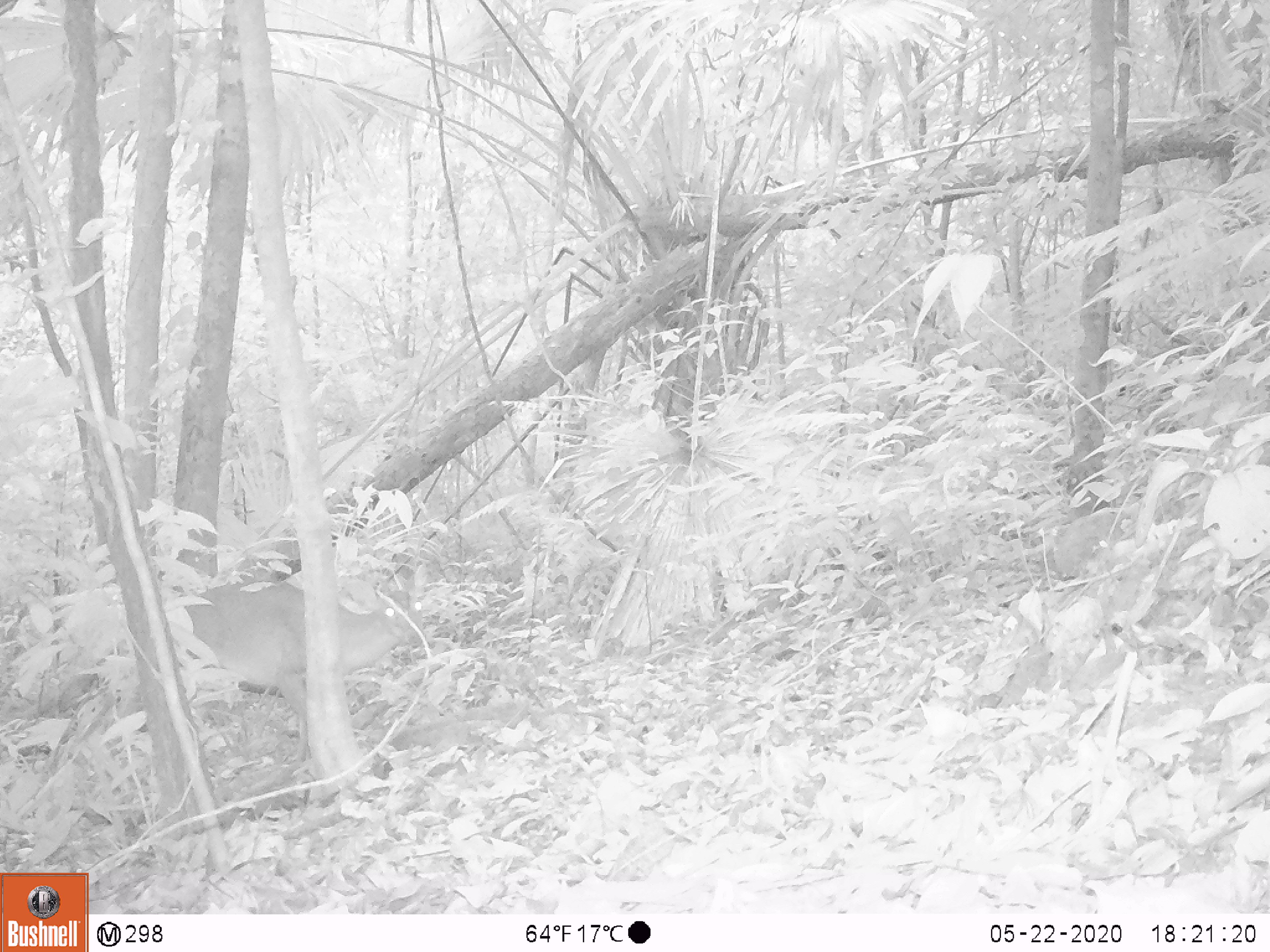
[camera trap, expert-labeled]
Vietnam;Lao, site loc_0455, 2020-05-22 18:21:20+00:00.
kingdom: Animalia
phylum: Chordata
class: Mammalia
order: Artiodactyla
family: Cervidae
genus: Muntiacus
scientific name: Muntiacus vuquangensis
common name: large-antlered muntjac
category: large antlered muntjac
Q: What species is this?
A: Large antlered muntjac (large-antlered muntjac) (Muntiacus vuquangensis).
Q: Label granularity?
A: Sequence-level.